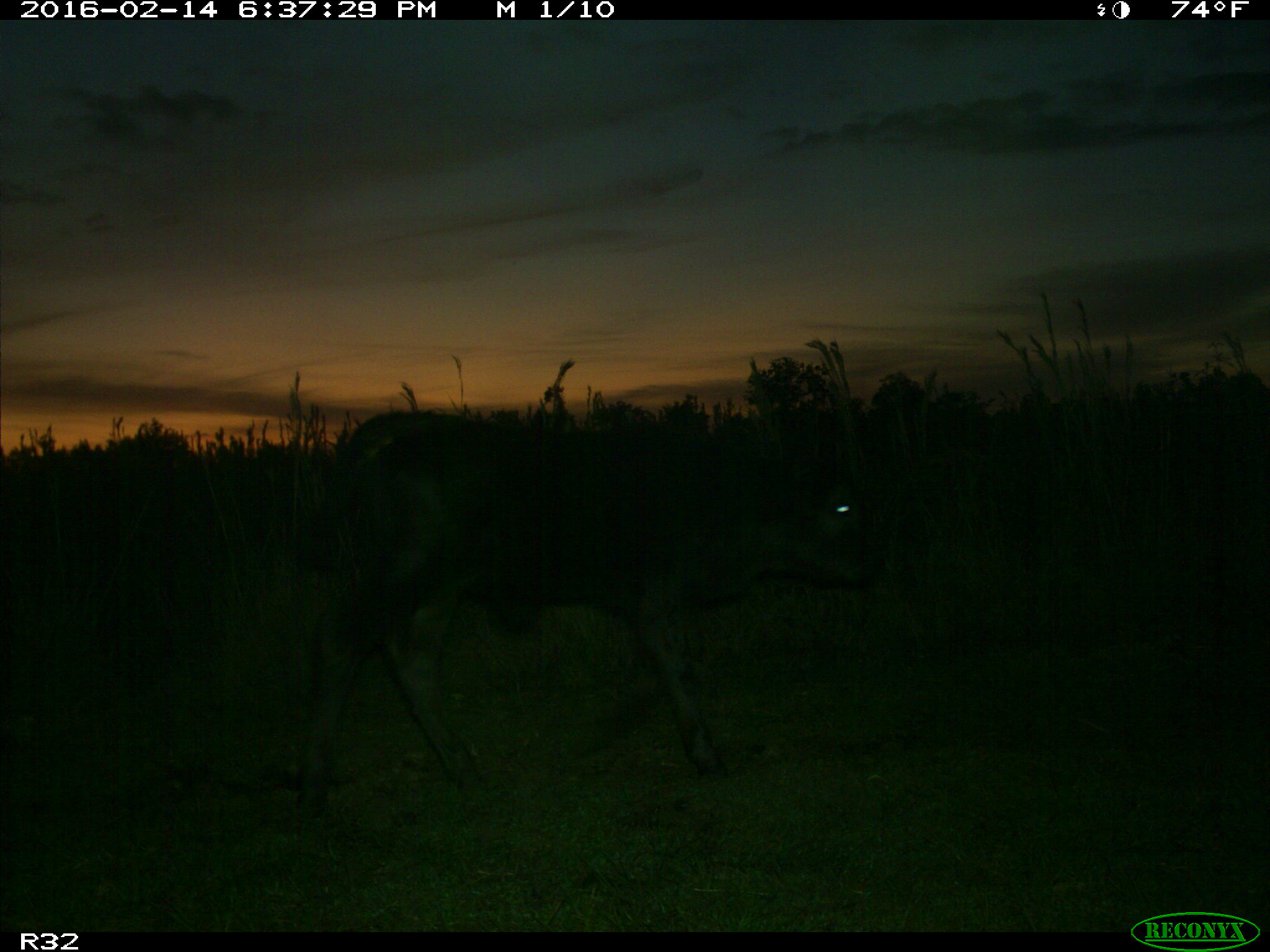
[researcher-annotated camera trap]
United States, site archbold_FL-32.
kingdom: Animalia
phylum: Chordata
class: Mammalia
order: Artiodactyla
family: Bovidae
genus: Bos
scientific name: Bos taurus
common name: domestic cow